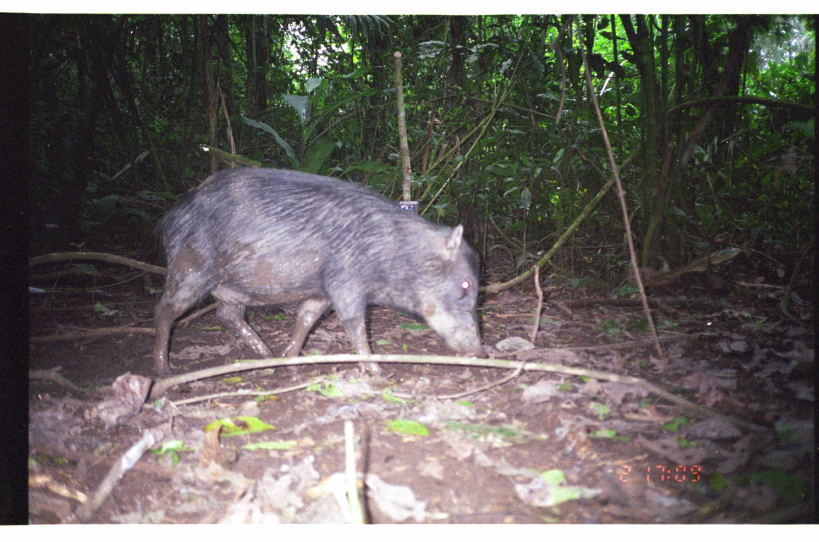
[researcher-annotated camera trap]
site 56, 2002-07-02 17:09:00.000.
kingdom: Animalia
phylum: Chordata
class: Mammalia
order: Artiodactyla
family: Tayassuidae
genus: Tayassu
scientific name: Tayassu pecari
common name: white-lipped peccary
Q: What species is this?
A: Tayassu pecari (white-lipped peccary).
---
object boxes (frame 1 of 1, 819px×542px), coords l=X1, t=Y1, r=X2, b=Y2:
tayassu pecari: l=150, t=164, r=489, b=375